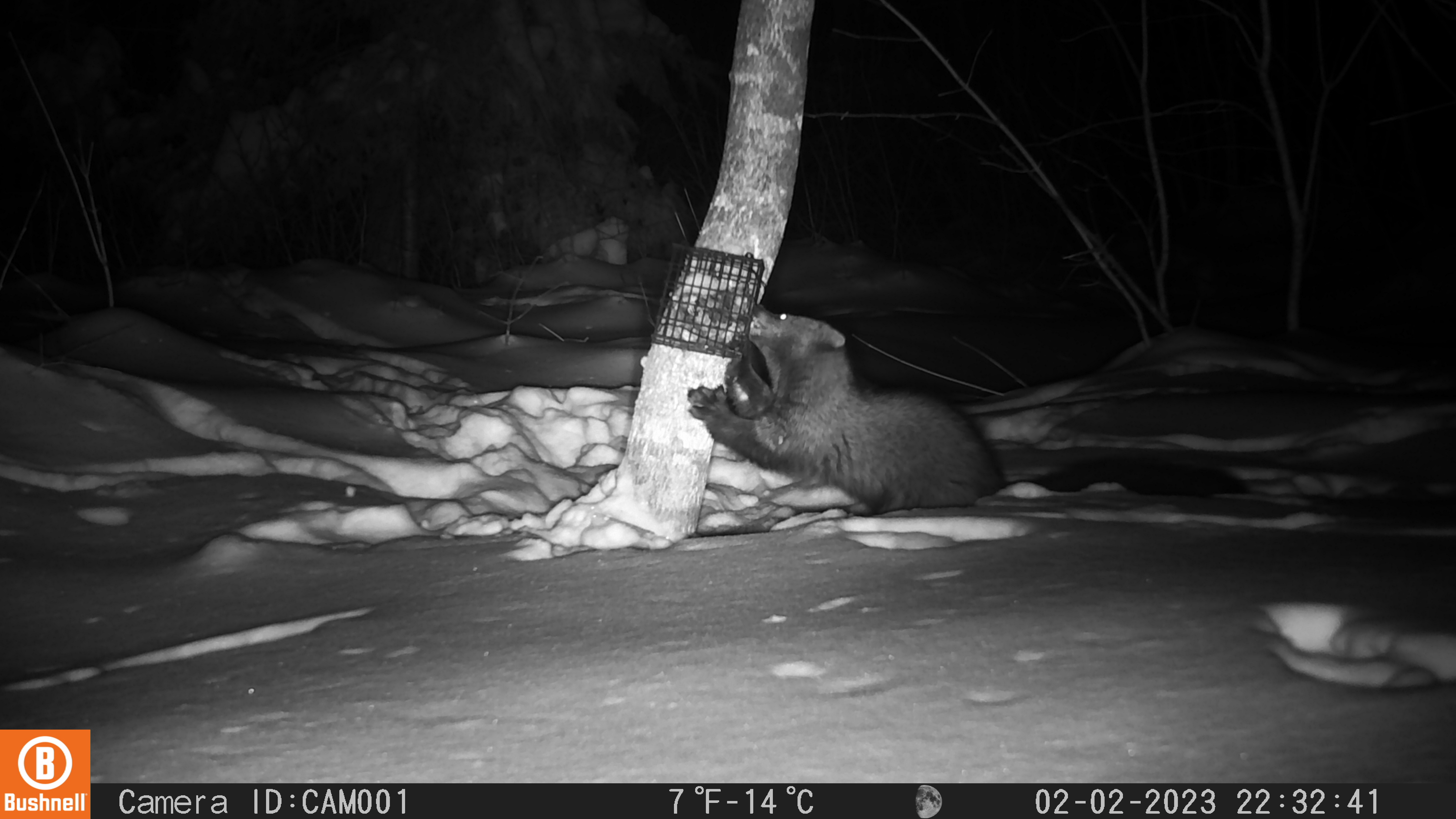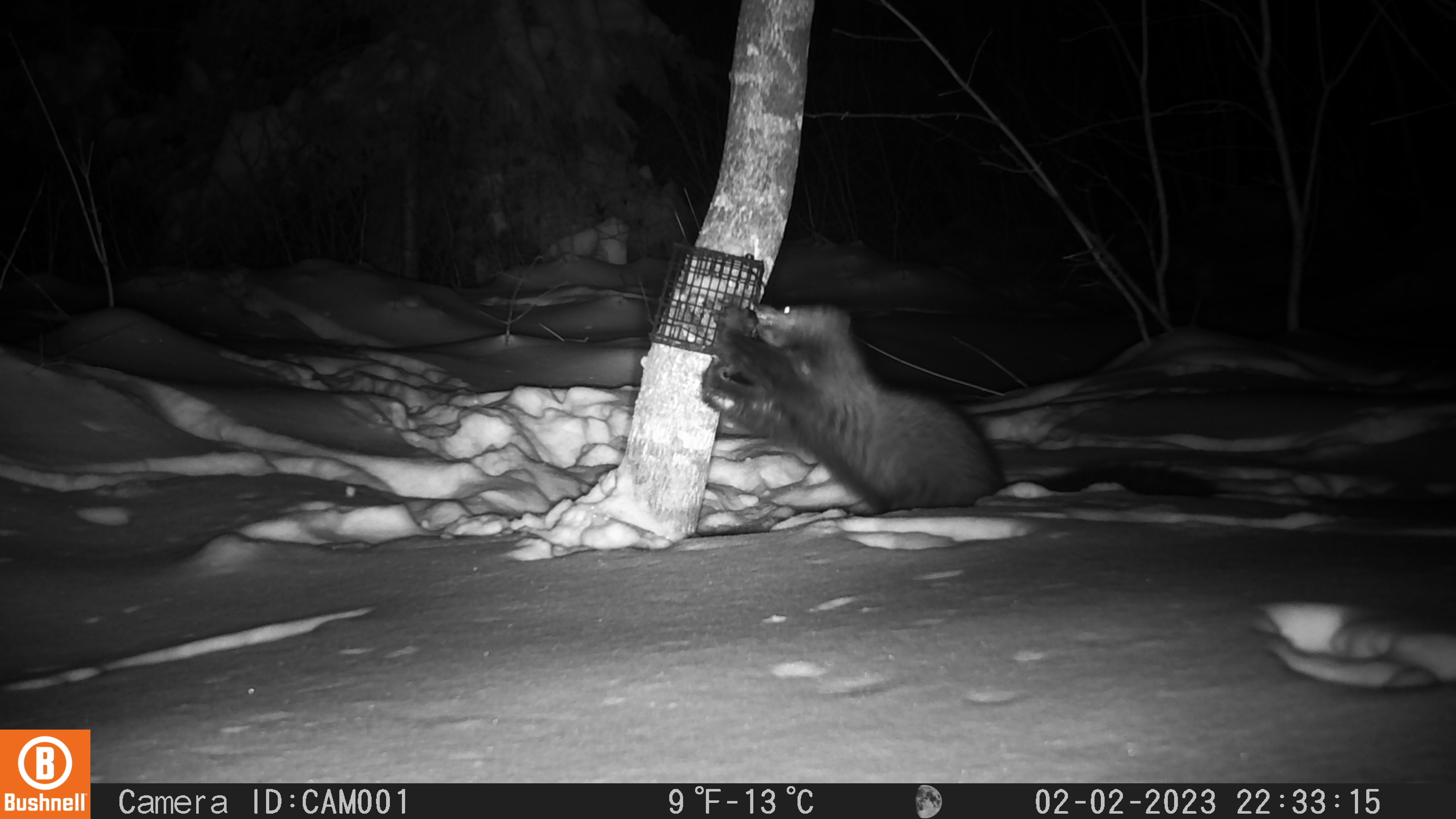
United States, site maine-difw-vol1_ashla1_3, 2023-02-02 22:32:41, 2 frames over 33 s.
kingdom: Animalia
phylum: Chordata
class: Mammalia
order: Carnivora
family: Mustelidae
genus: Pekania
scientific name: Pekania pennanti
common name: fisher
Fisher (Pekania pennanti).